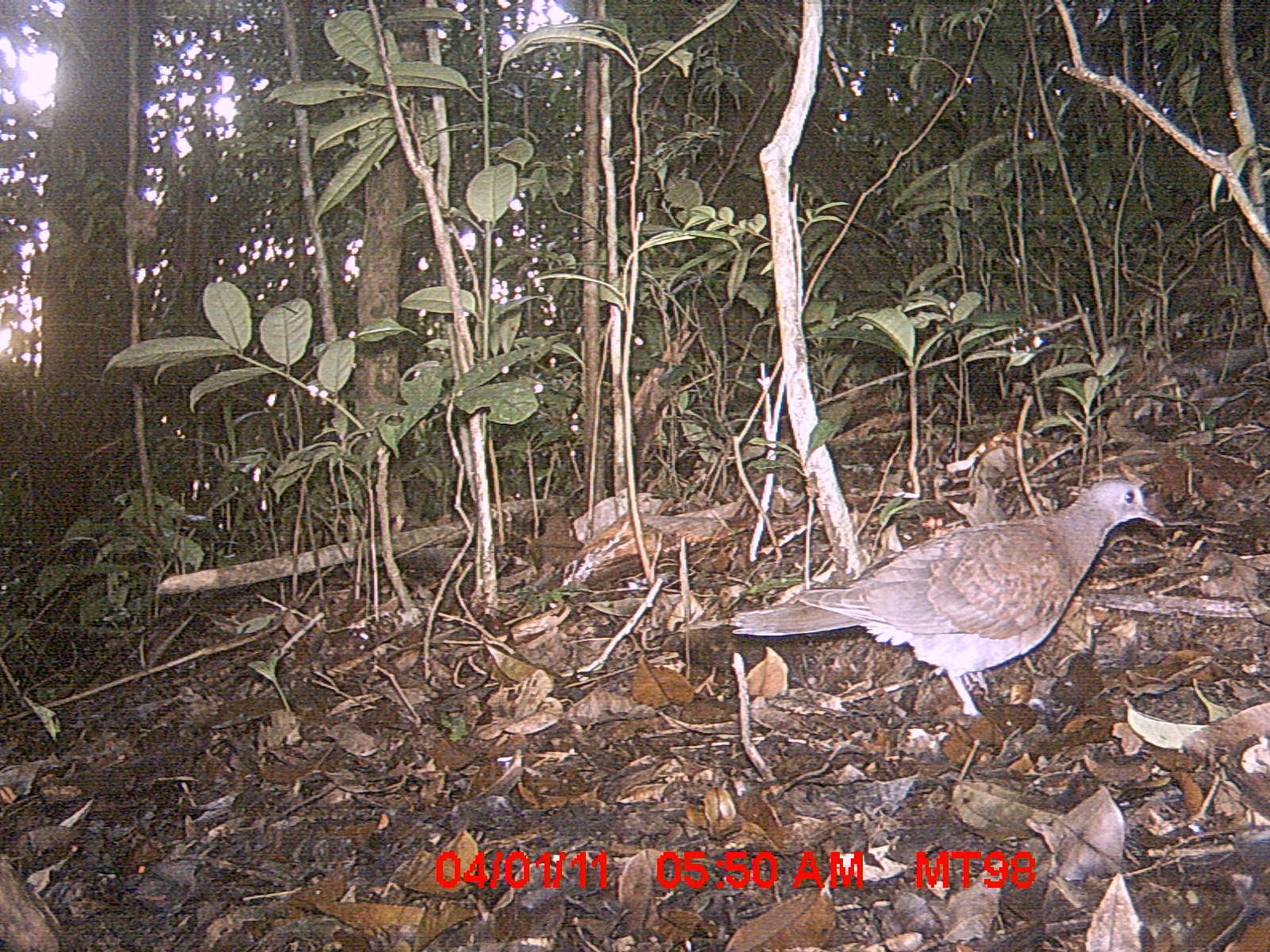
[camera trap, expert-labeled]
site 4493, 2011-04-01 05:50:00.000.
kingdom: Animalia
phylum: Chordata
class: Aves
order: Columbiformes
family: Columbidae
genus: Streptopelia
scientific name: Streptopelia picturata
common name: malagasy turtle dove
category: nesoenas picturata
Nesoenas picturata (malagasy turtle dove) (Streptopelia picturata), count 1.